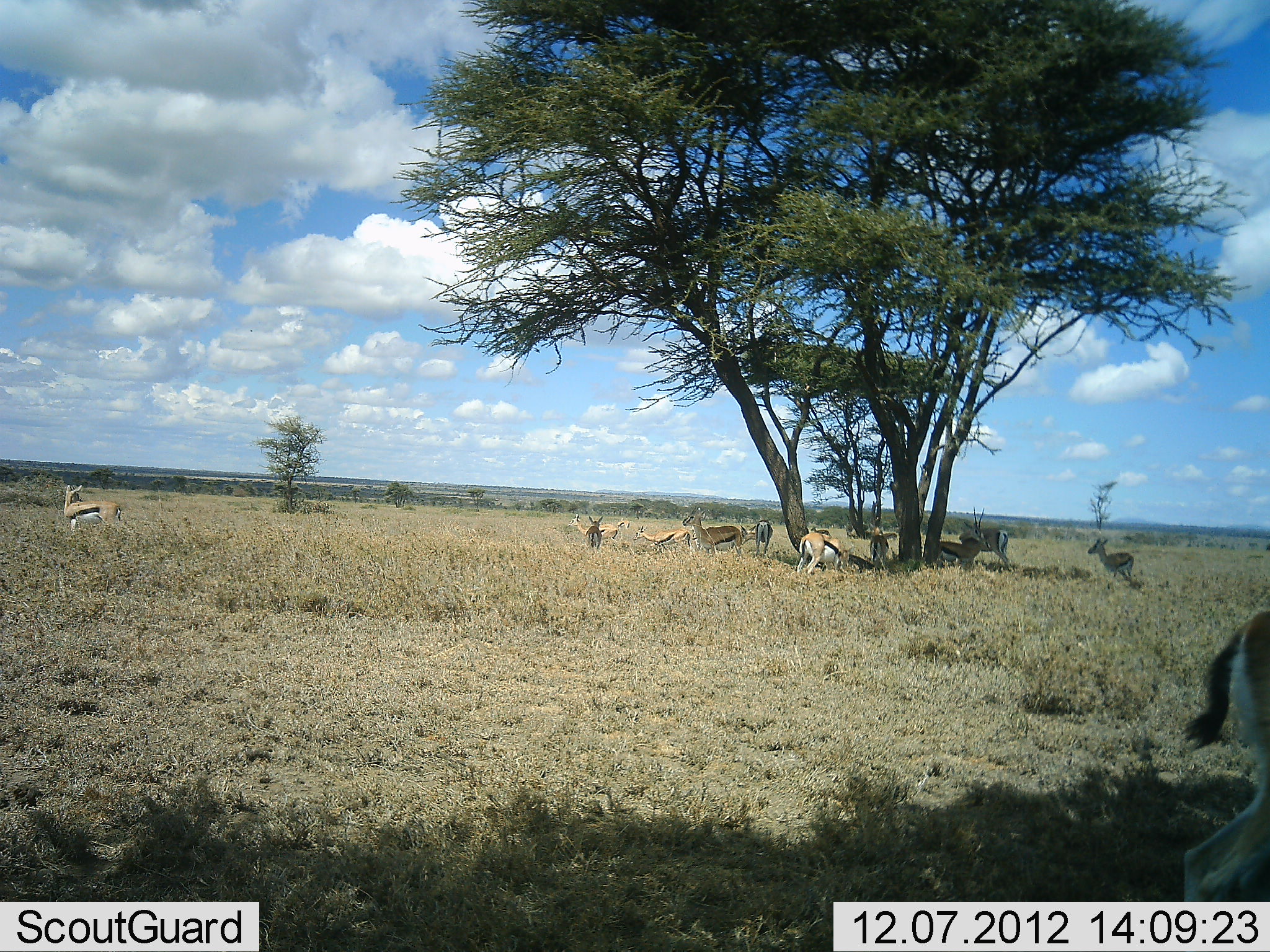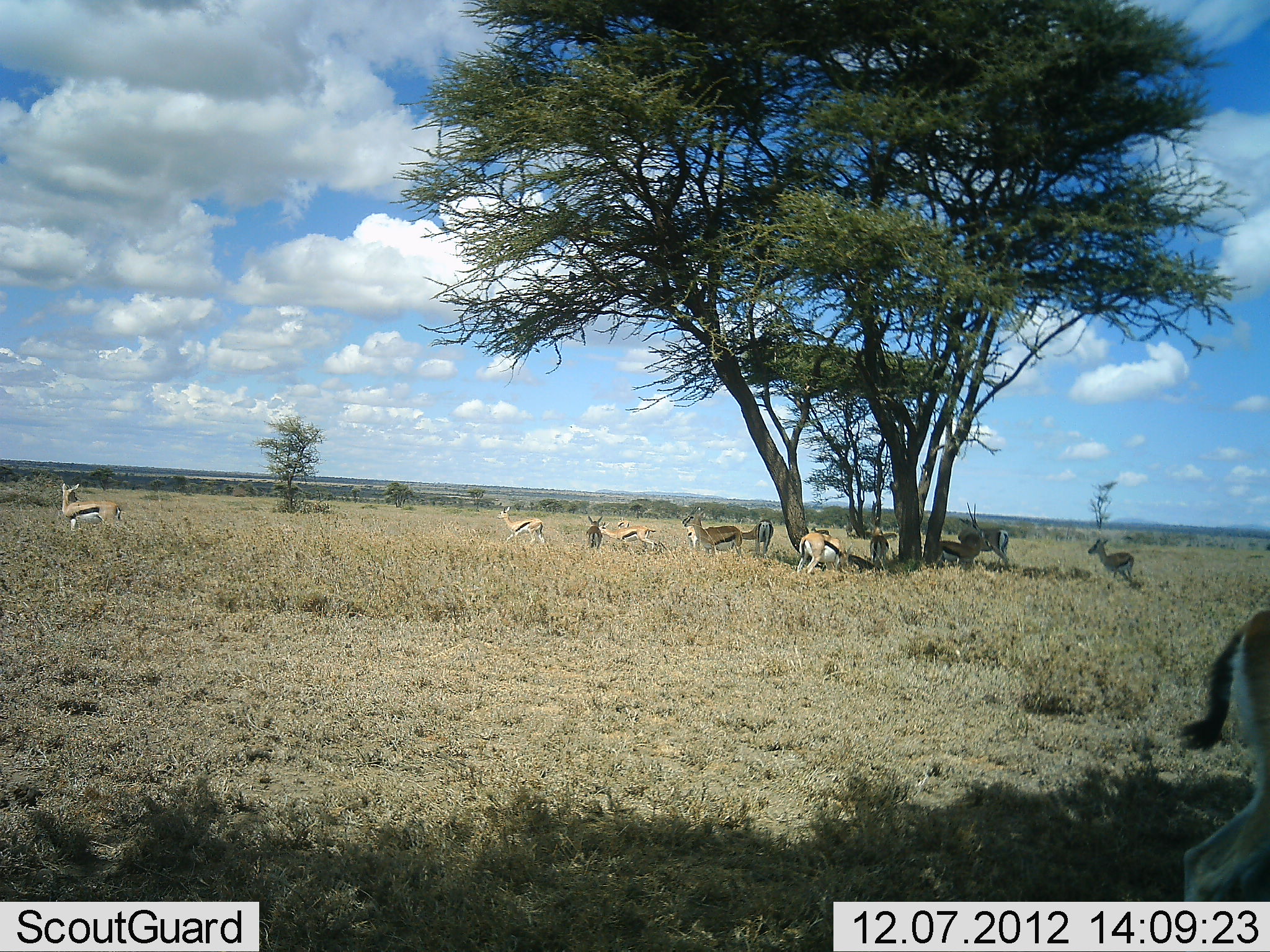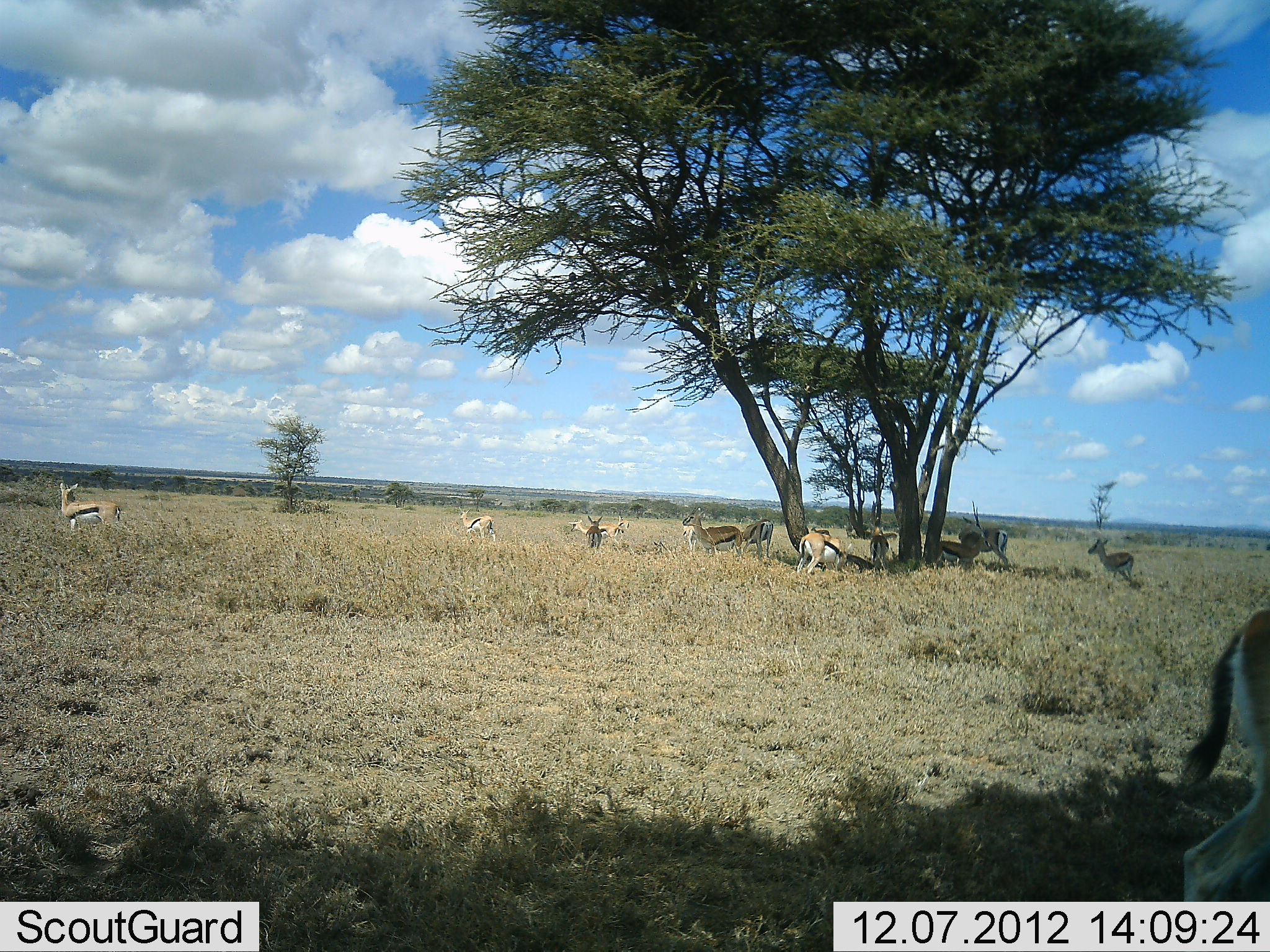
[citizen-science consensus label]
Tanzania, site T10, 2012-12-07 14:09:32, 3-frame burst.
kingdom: Animalia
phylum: Chordata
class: Mammalia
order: Artiodactyla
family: Bovidae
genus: Eudorcas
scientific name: Eudorcas thomsonii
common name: thomson's gazelle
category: gazellethomsons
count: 11-50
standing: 70%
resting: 40%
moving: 70%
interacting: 0%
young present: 10%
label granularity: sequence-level